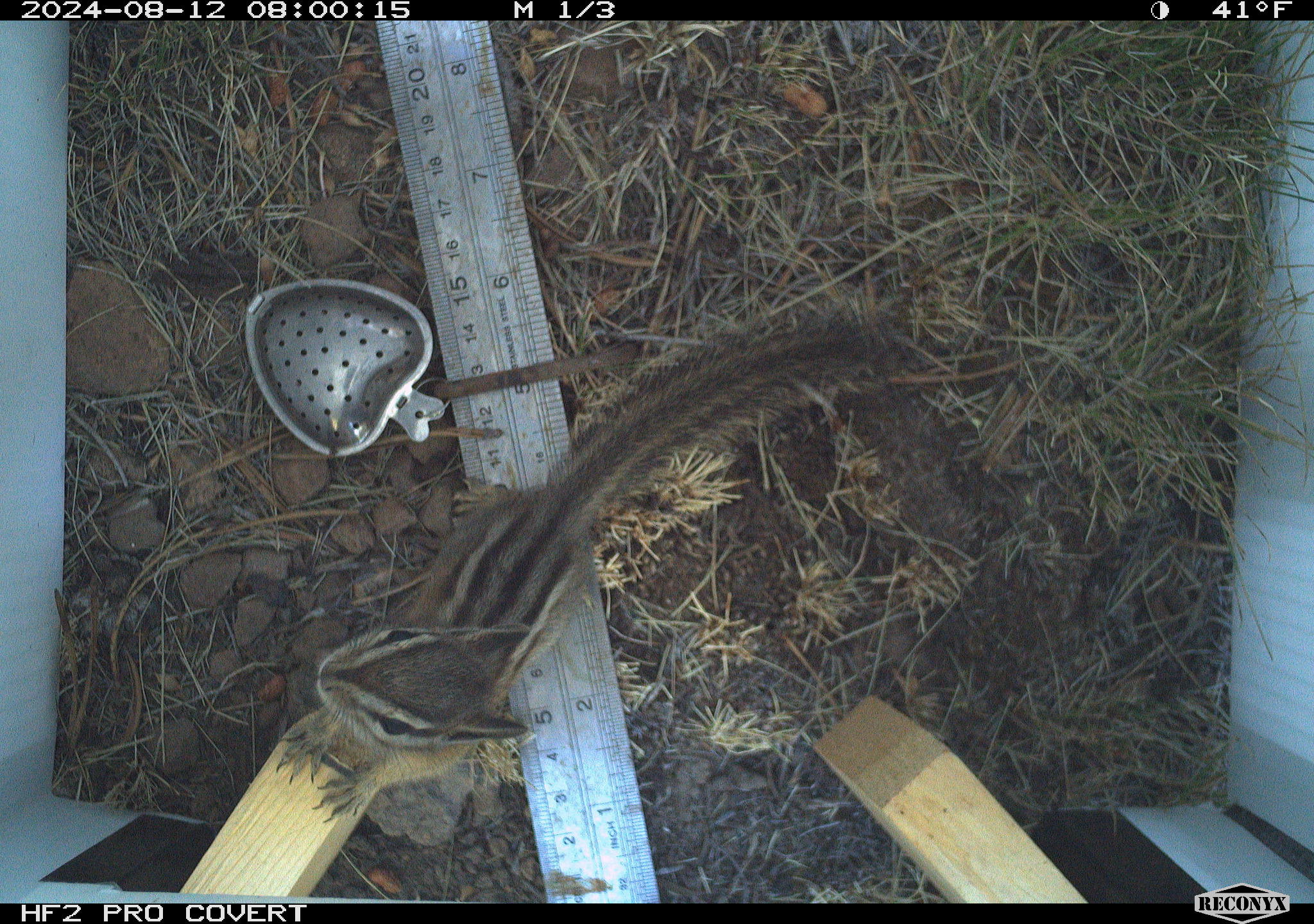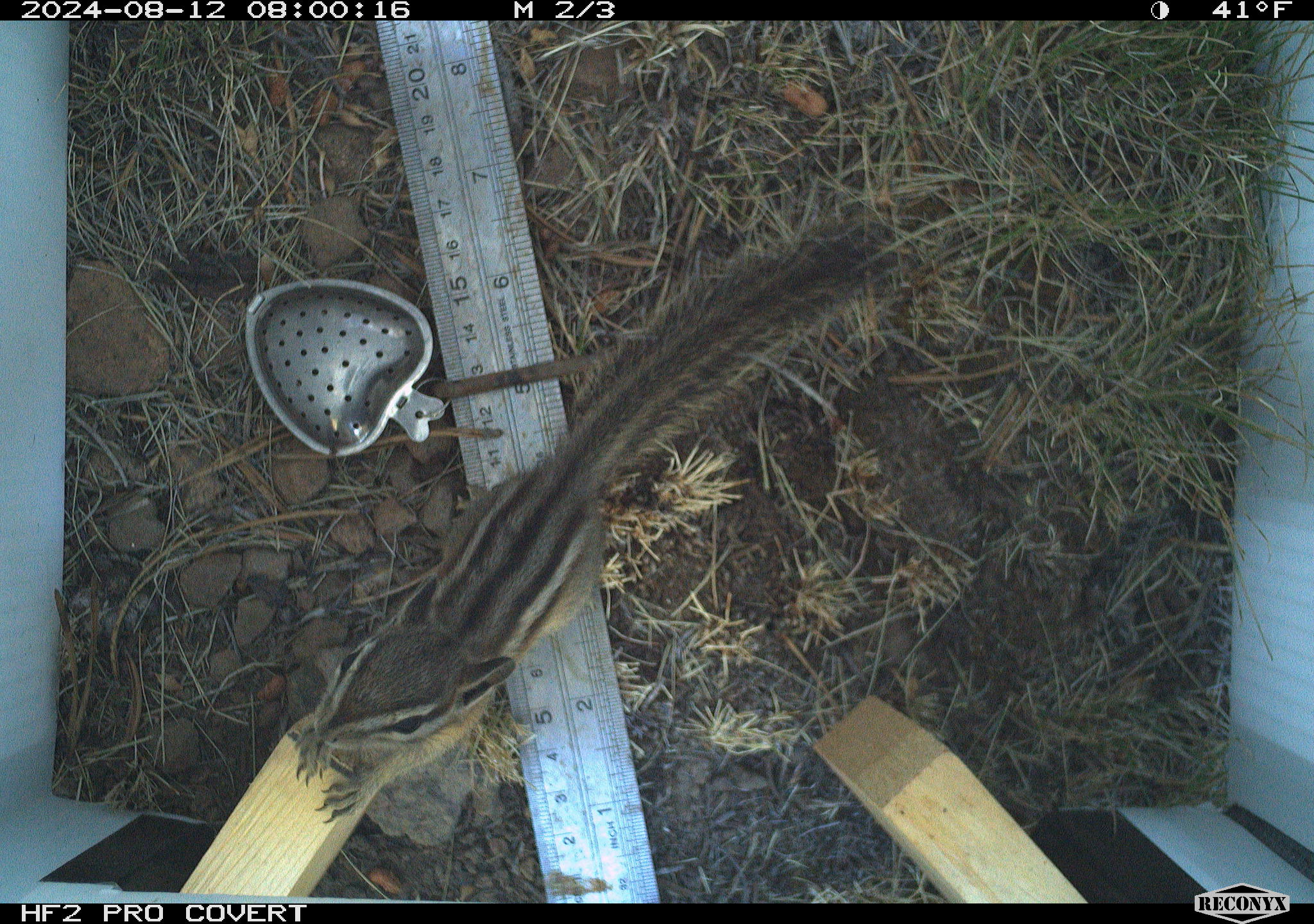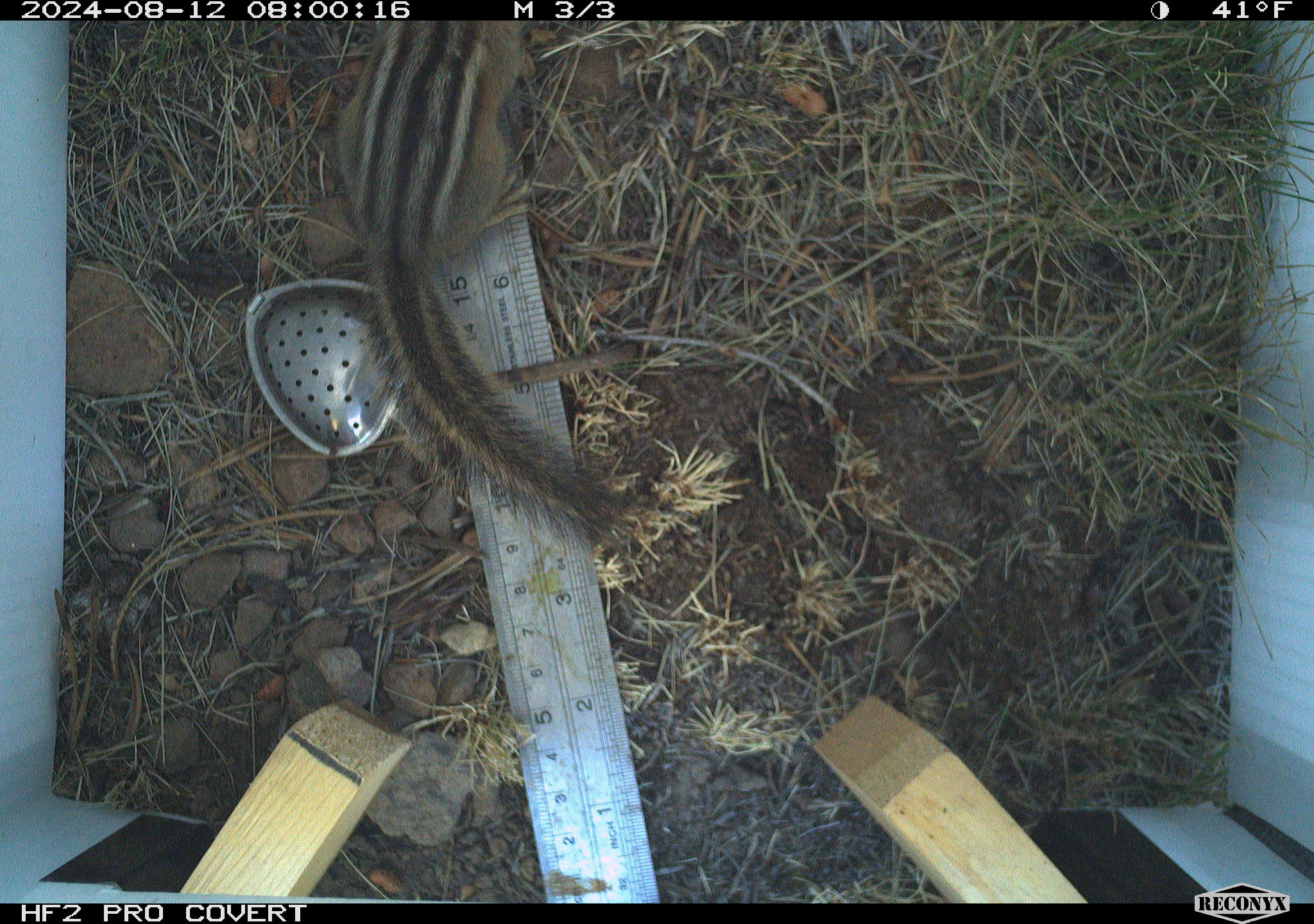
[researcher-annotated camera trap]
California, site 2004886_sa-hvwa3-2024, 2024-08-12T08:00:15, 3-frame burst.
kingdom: Animalia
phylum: Chordata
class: Mammalia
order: Rodentia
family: Sciuridae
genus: Neotamias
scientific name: Neotamias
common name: western chipmunks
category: neotamias species